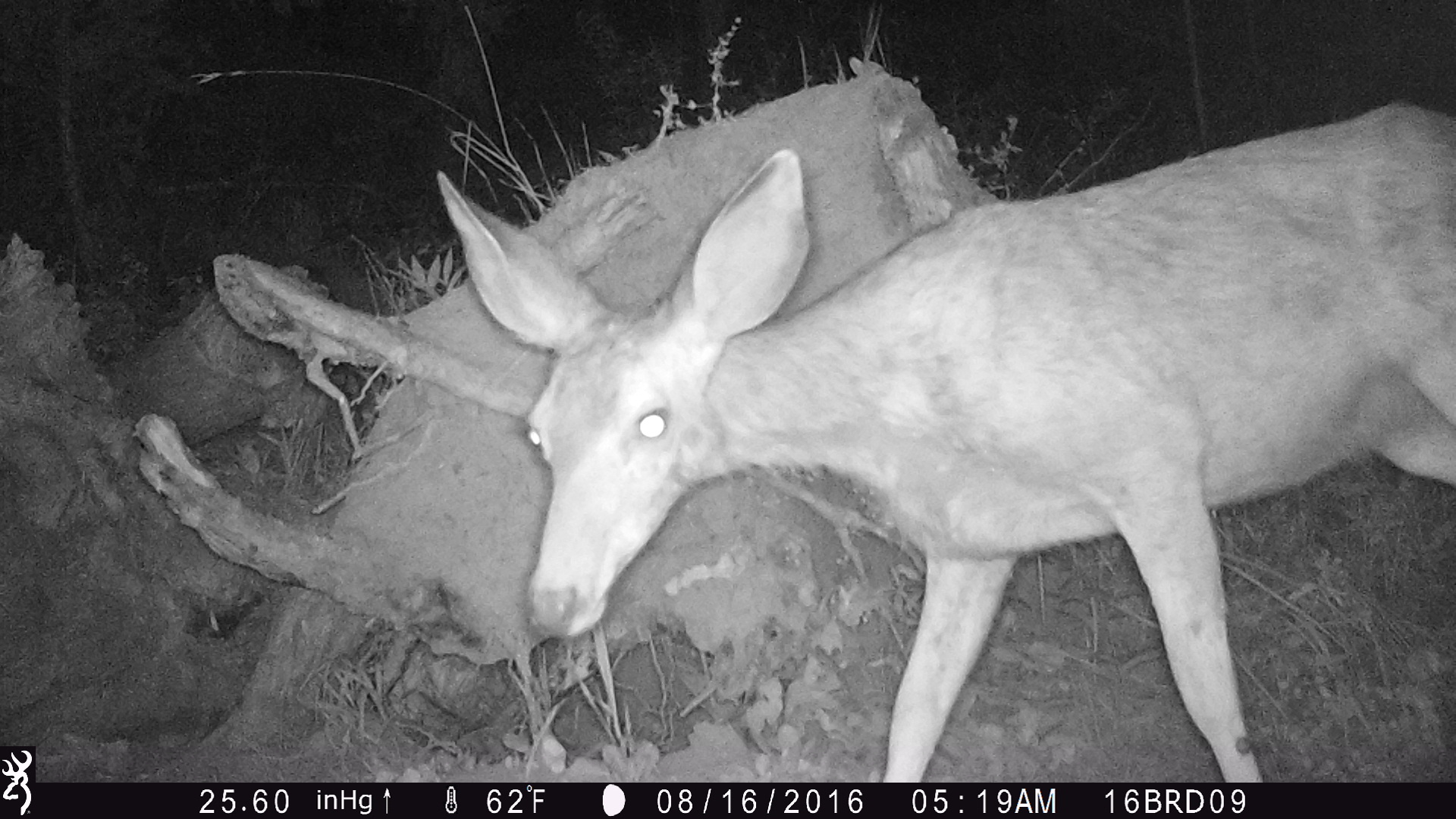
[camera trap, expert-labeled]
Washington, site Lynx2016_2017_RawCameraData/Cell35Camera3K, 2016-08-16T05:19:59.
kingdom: Animalia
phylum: Chordata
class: Mammalia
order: Artiodactyla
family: Cervidae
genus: Odocoileus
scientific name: Odocoileus hemionus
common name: mule deer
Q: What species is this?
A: Odocoileus hemionus (mule deer).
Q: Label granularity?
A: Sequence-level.